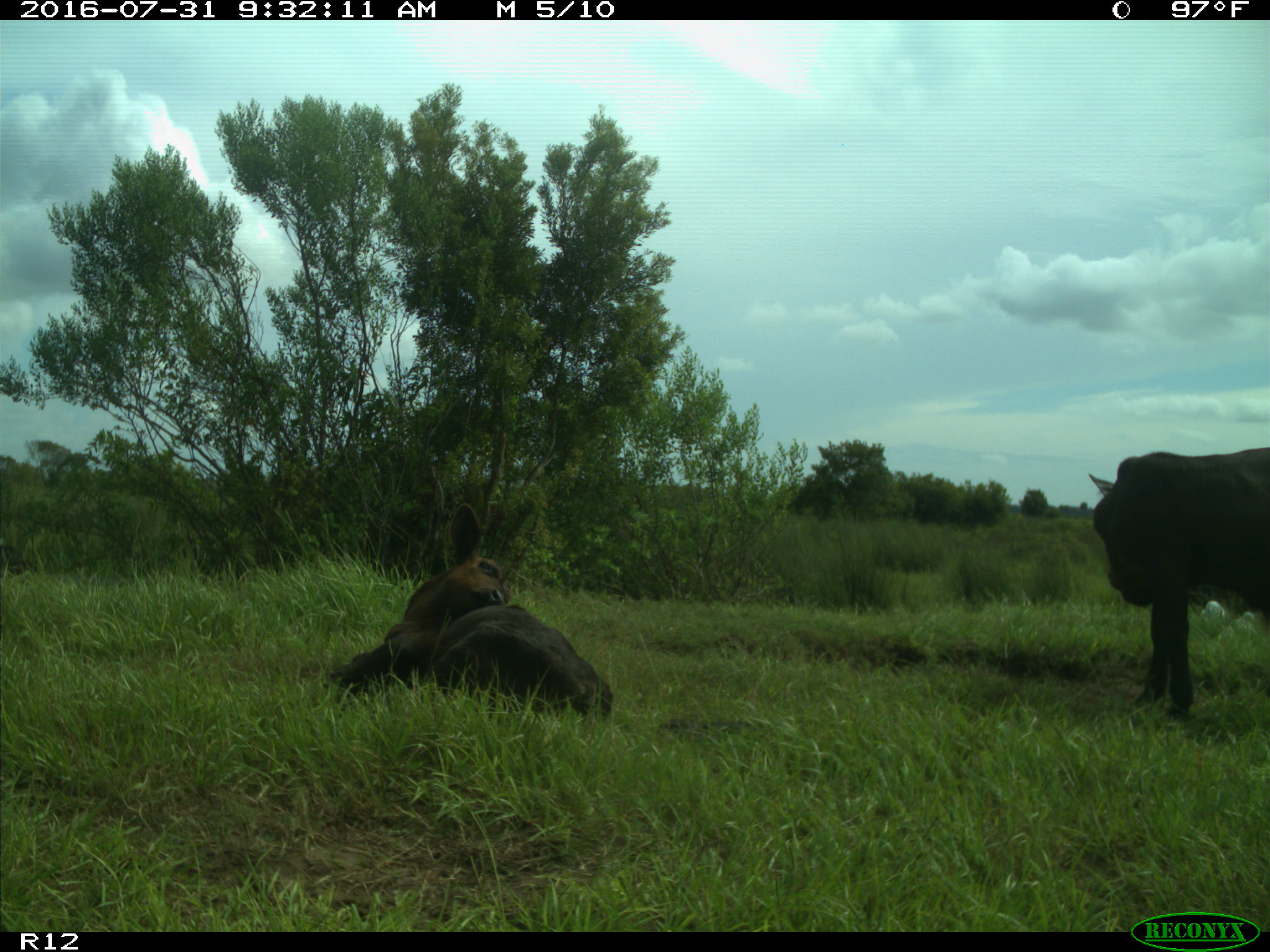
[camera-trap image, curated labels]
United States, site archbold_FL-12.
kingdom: Animalia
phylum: Chordata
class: Mammalia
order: Artiodactyla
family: Bovidae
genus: Bos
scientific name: Bos taurus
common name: domestic cow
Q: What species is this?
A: Bos taurus (domestic cow).